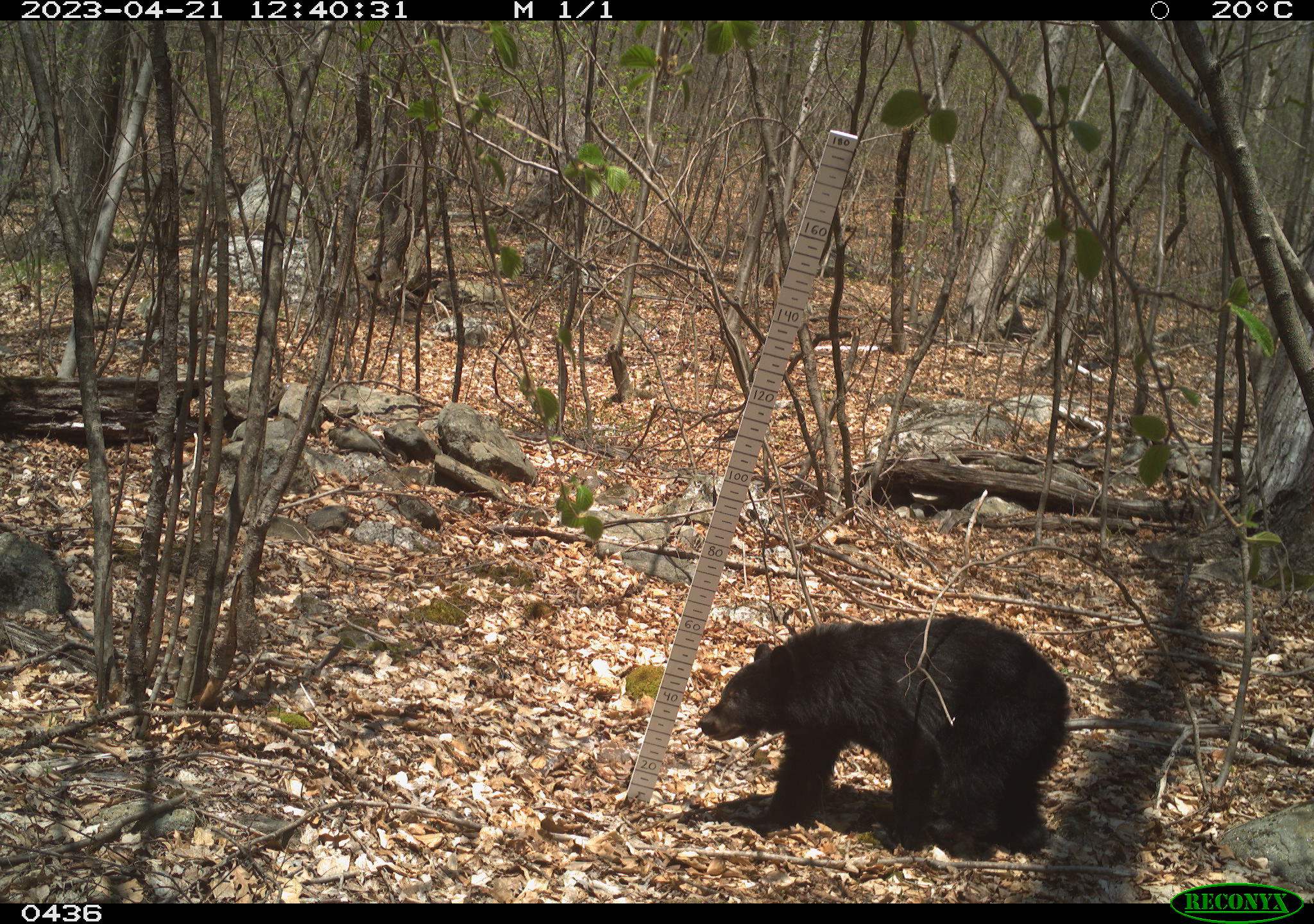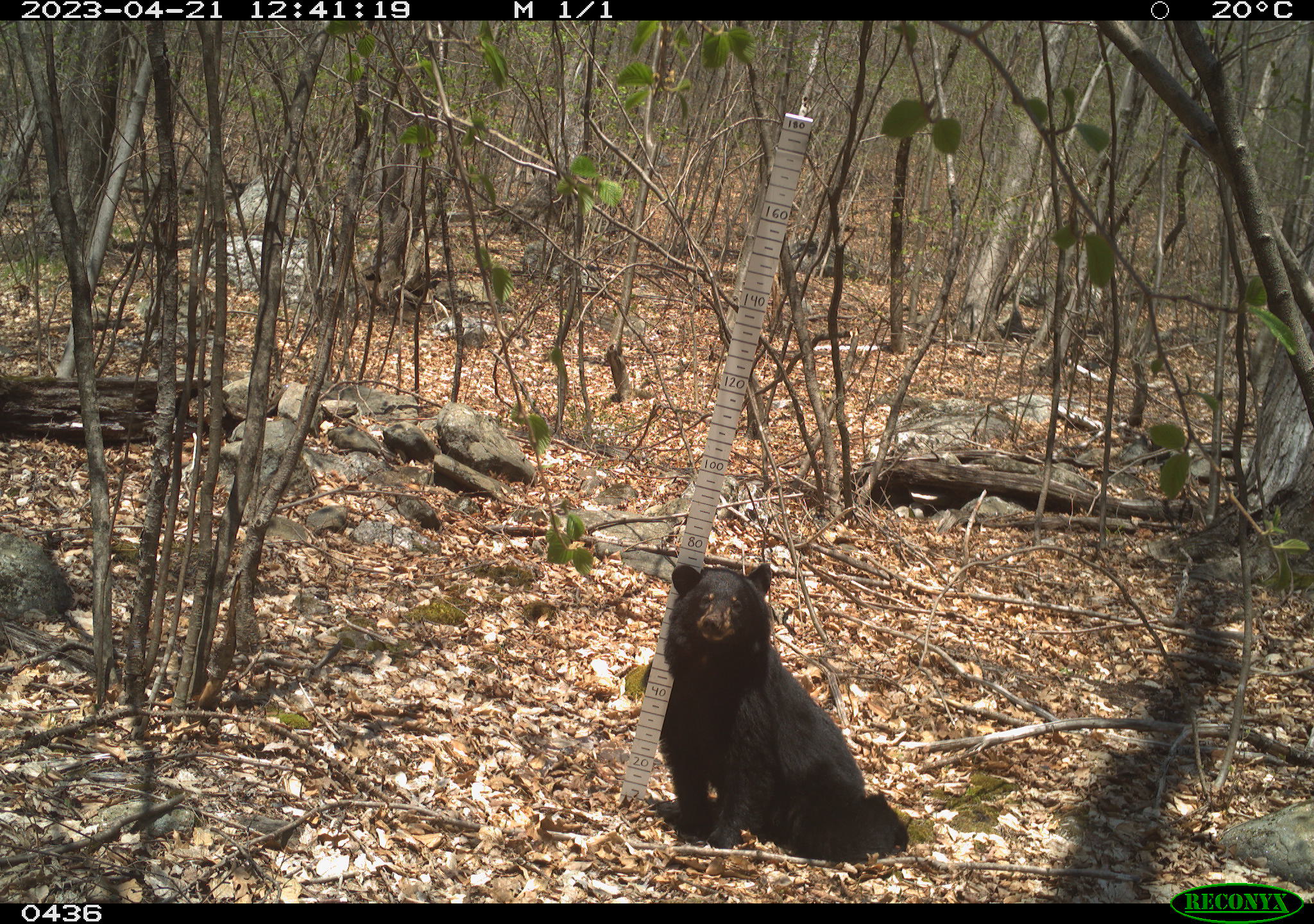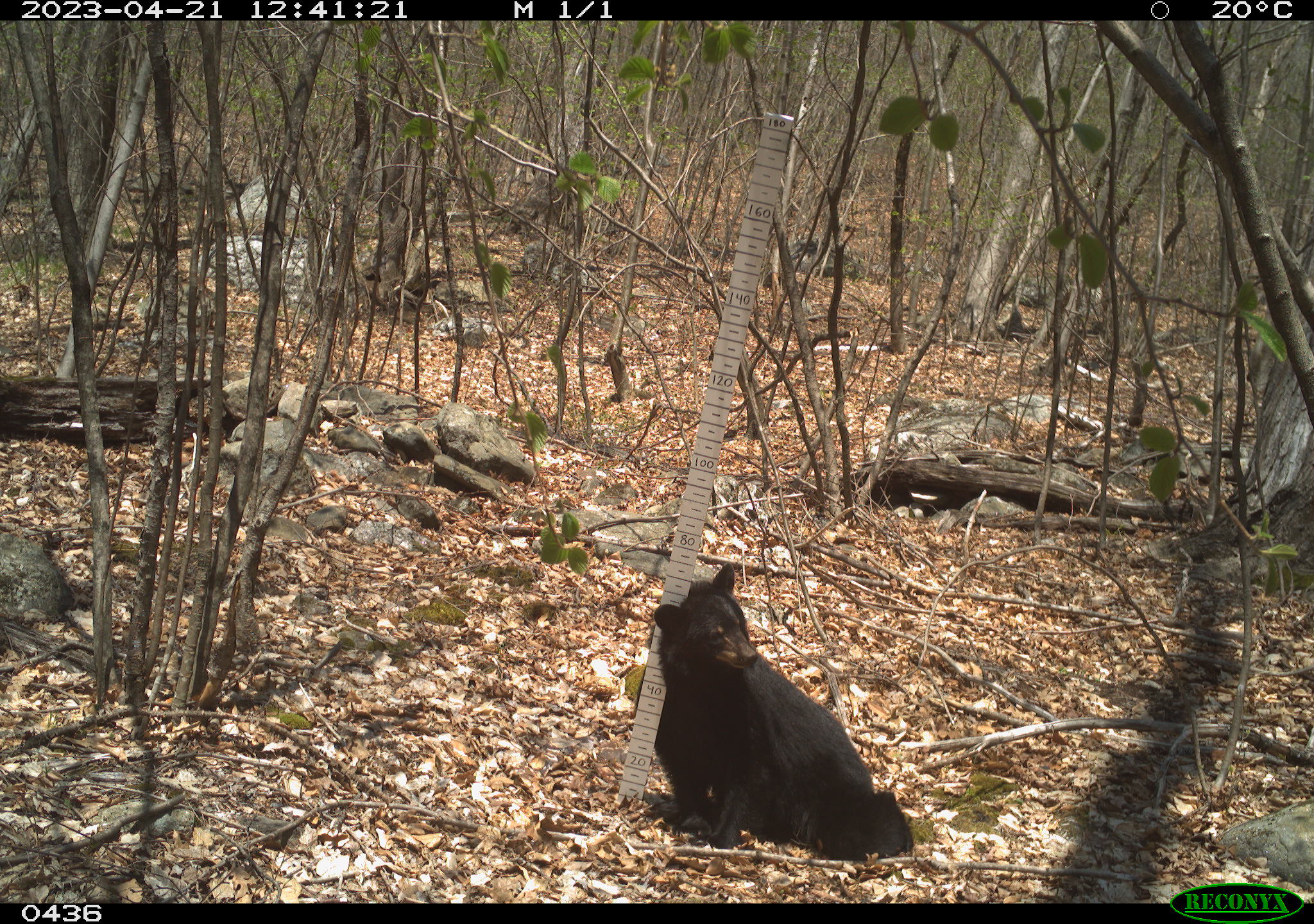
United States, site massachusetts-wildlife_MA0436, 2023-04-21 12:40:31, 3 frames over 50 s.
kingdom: Animalia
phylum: Chordata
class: Mammalia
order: Carnivora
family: Ursidae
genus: Ursus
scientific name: Ursus americanus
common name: black bear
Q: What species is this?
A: Black bear (Ursus americanus).